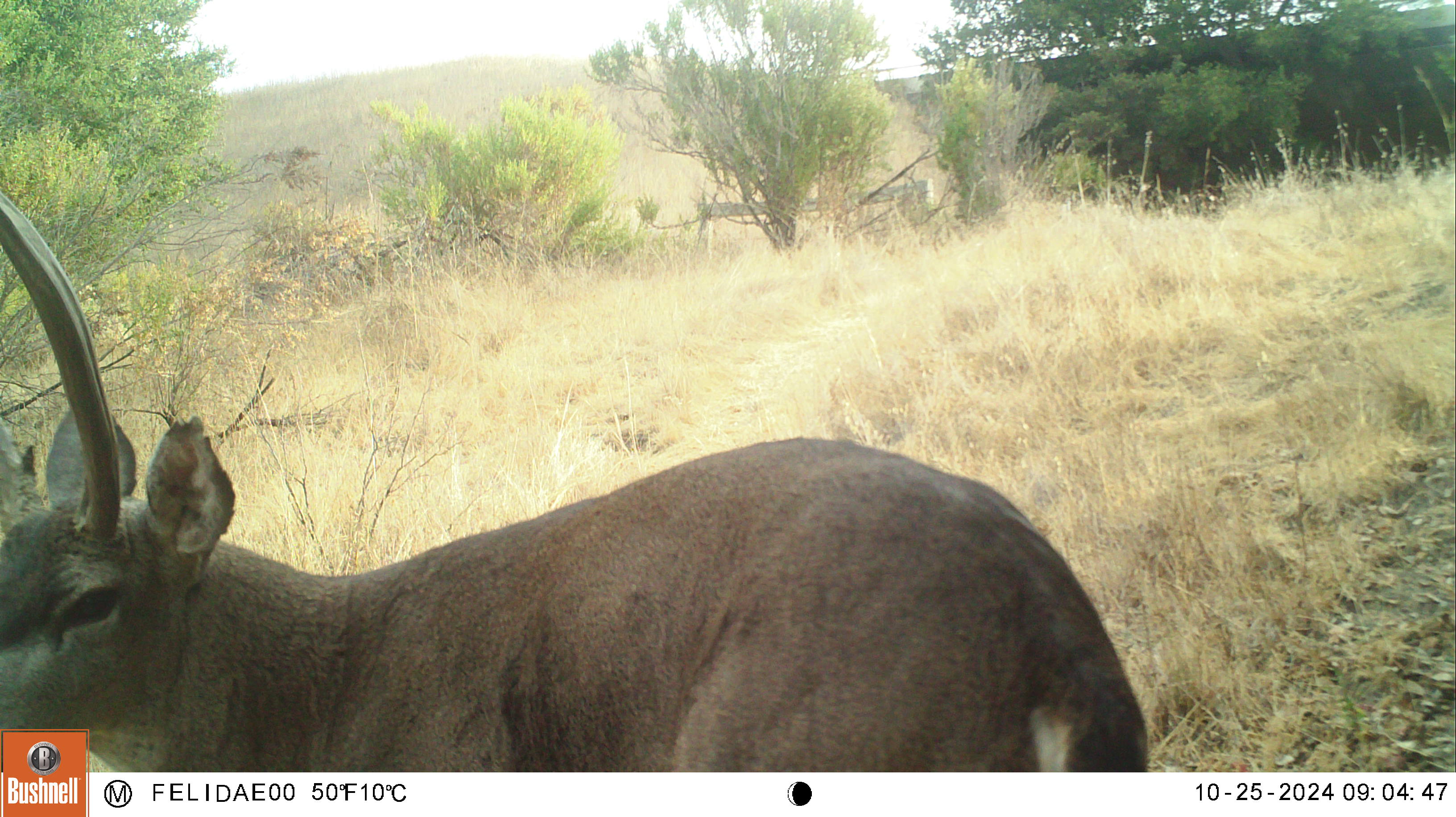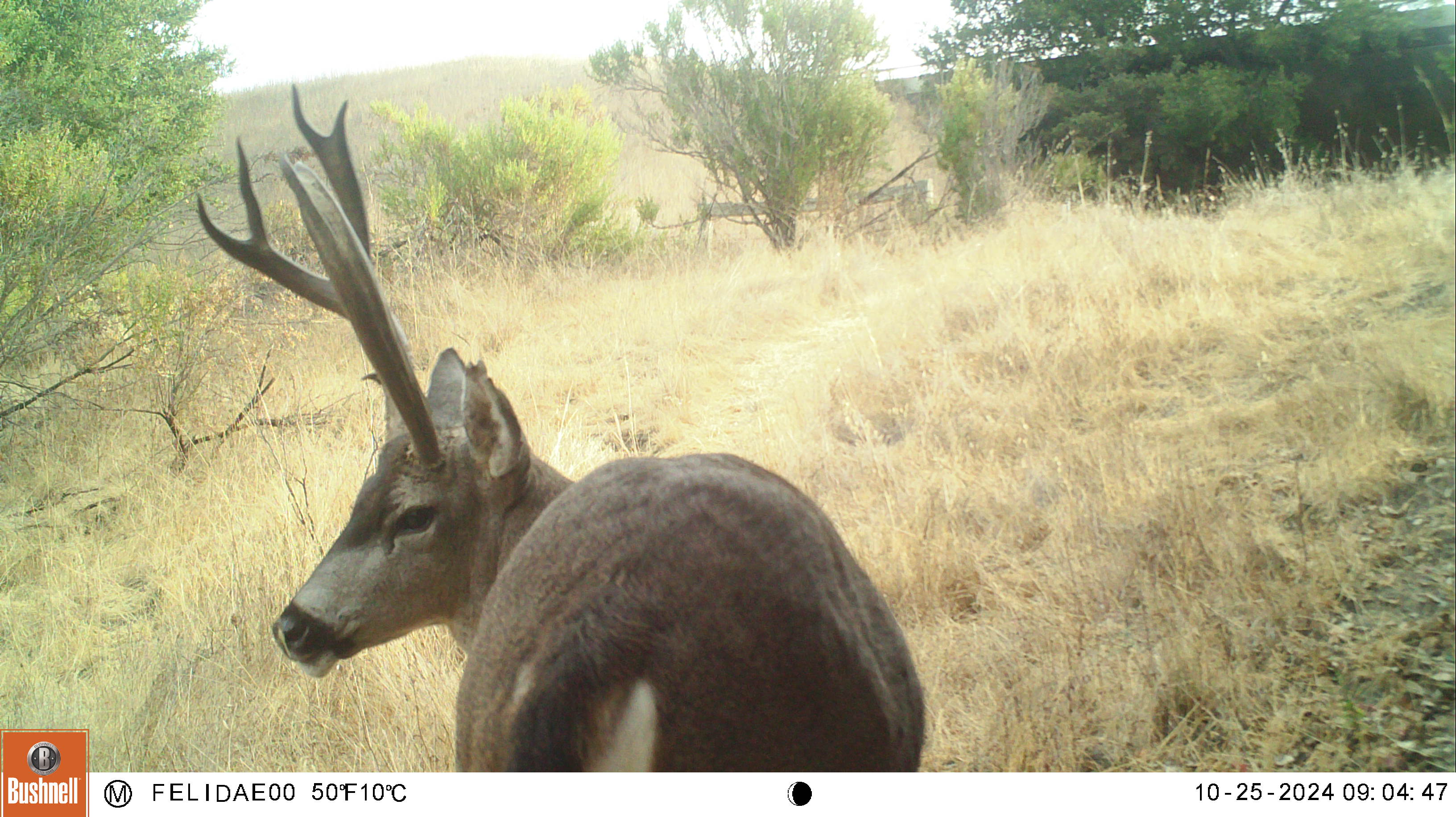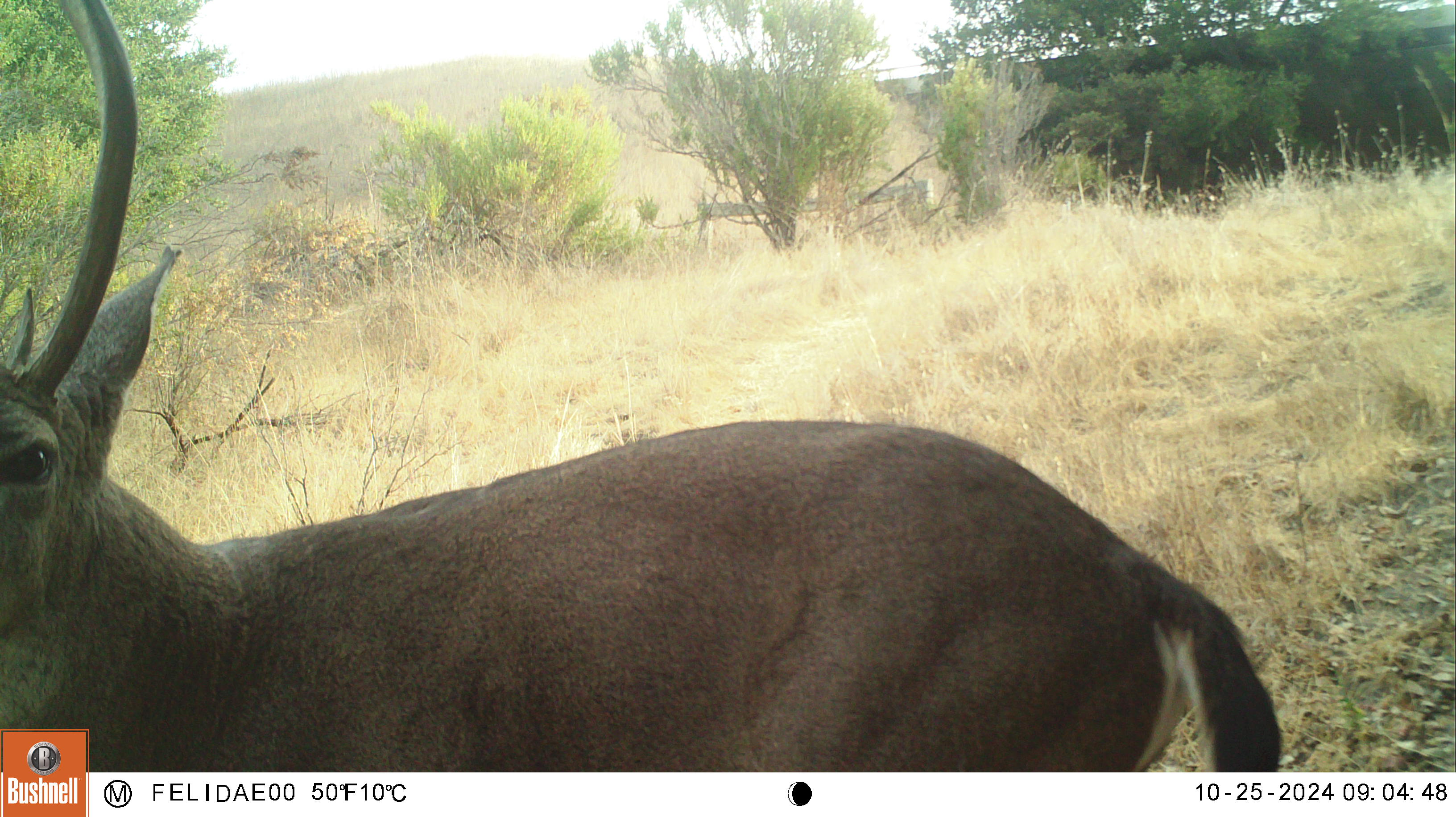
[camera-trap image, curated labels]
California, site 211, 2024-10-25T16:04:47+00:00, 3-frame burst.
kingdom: Animalia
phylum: Chordata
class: Mammalia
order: Artiodactyla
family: Cervidae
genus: Odocoileus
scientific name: Odocoileus hemionus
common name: mule deer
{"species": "mule deer (Odocoileus hemionus)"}